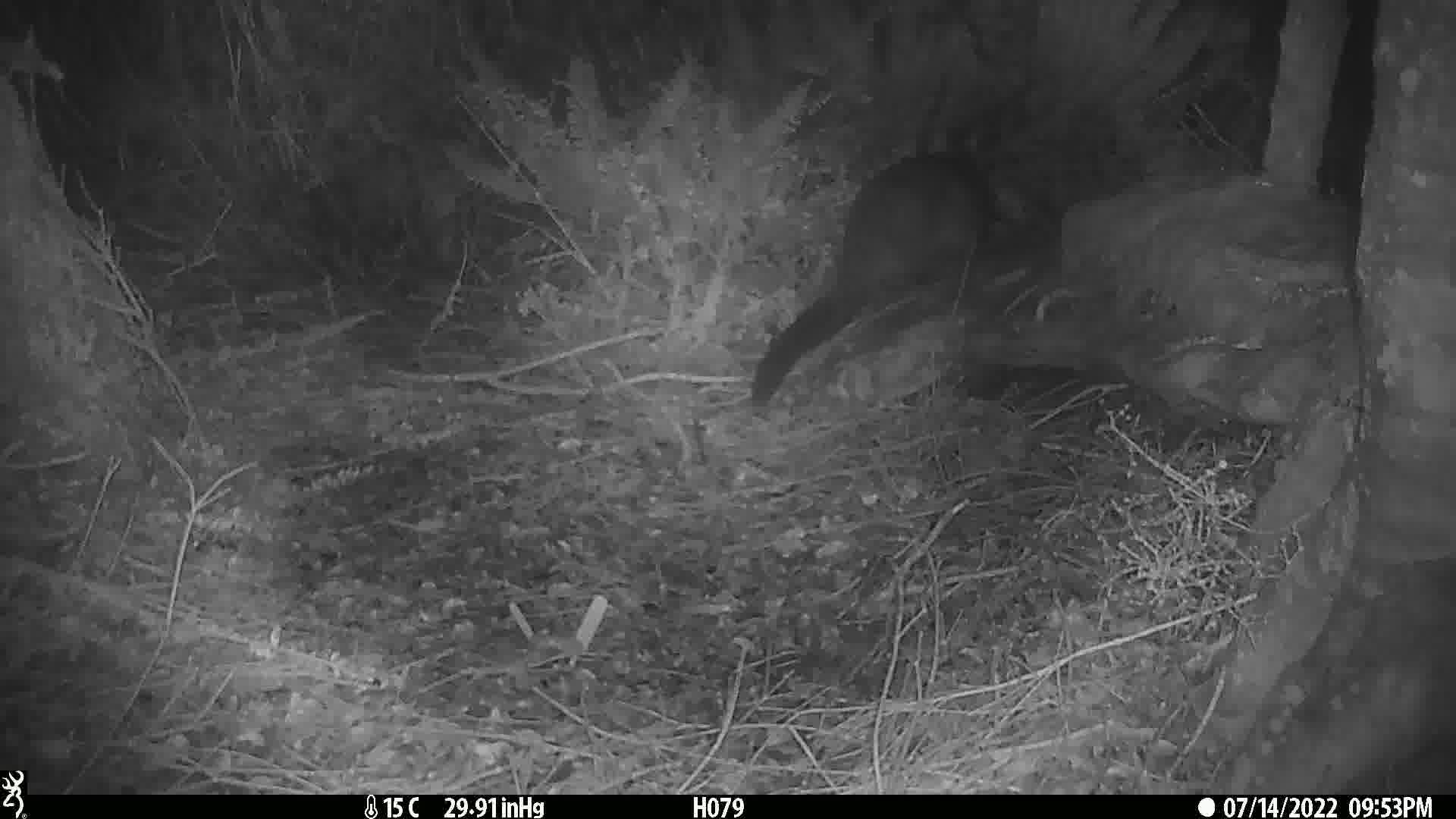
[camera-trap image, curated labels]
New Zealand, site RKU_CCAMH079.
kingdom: Animalia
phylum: Chordata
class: Mammalia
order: Diprotodontia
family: Phalangeridae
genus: Trichosurus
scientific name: Trichosurus vulpecula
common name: common brushtail possum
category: possum